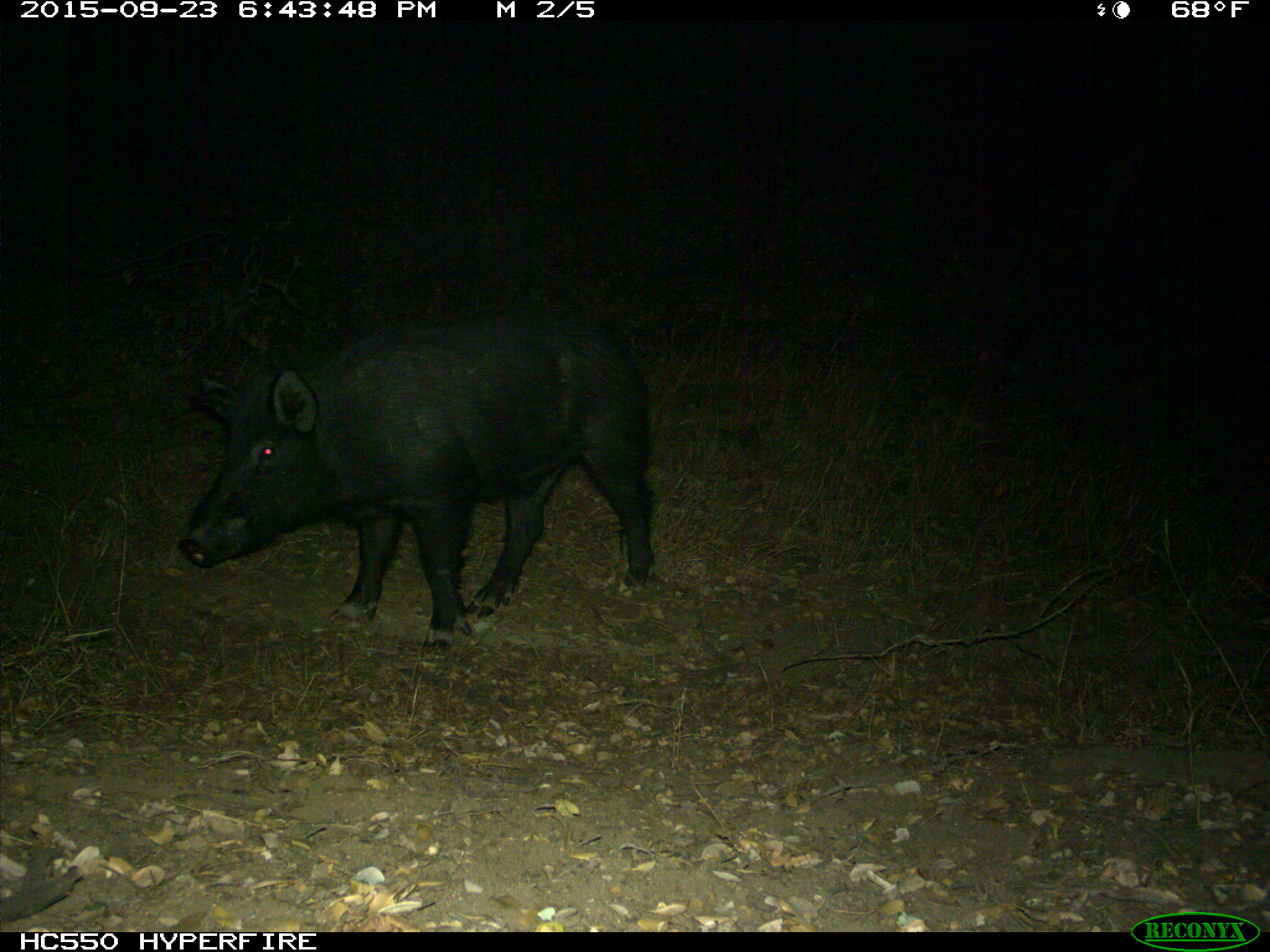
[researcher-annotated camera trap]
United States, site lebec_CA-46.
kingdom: Animalia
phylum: Chordata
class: Mammalia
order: Artiodactyla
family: Suidae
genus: Sus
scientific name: Sus scrofa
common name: wild boar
Sus scrofa (wild boar).